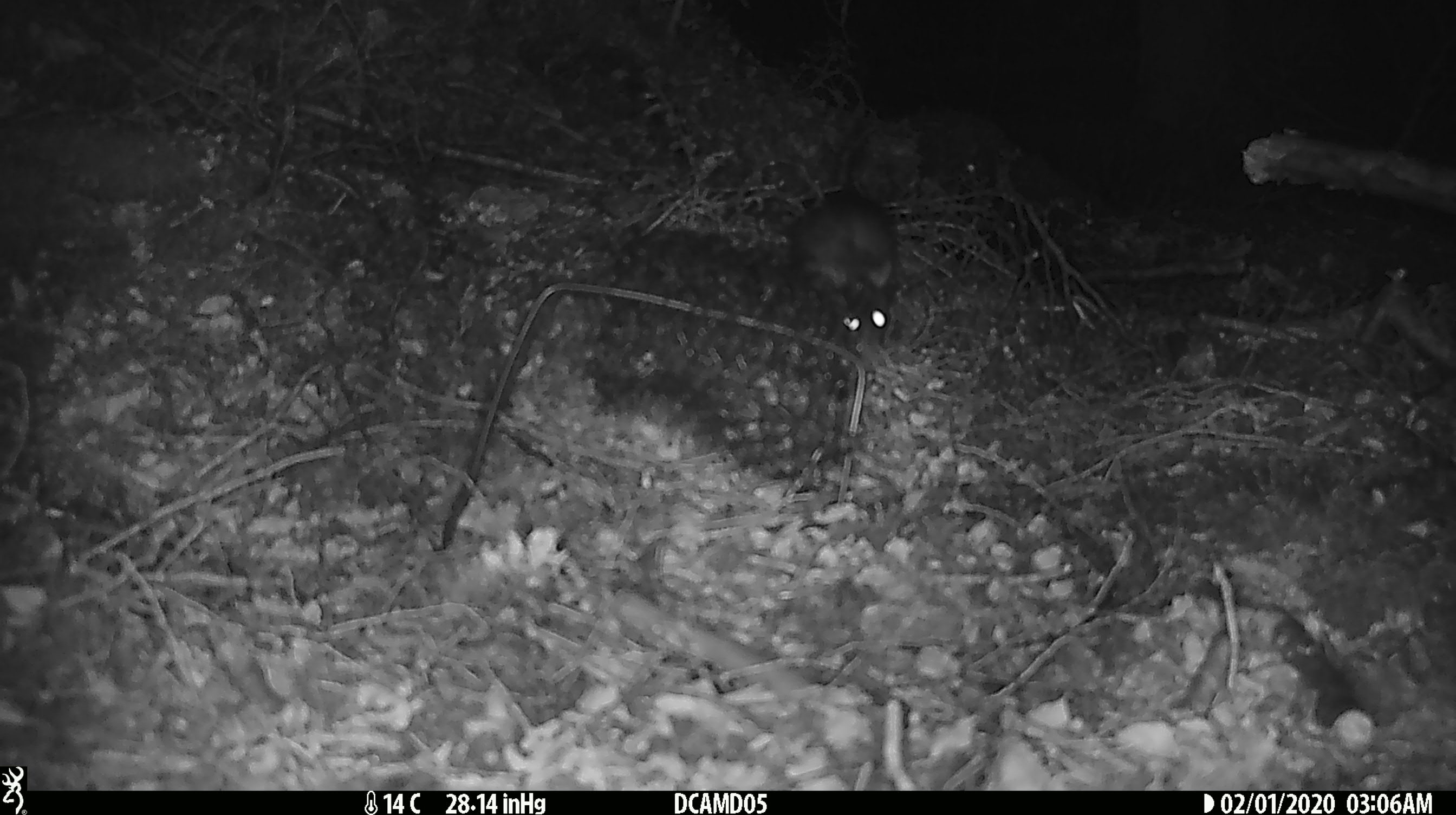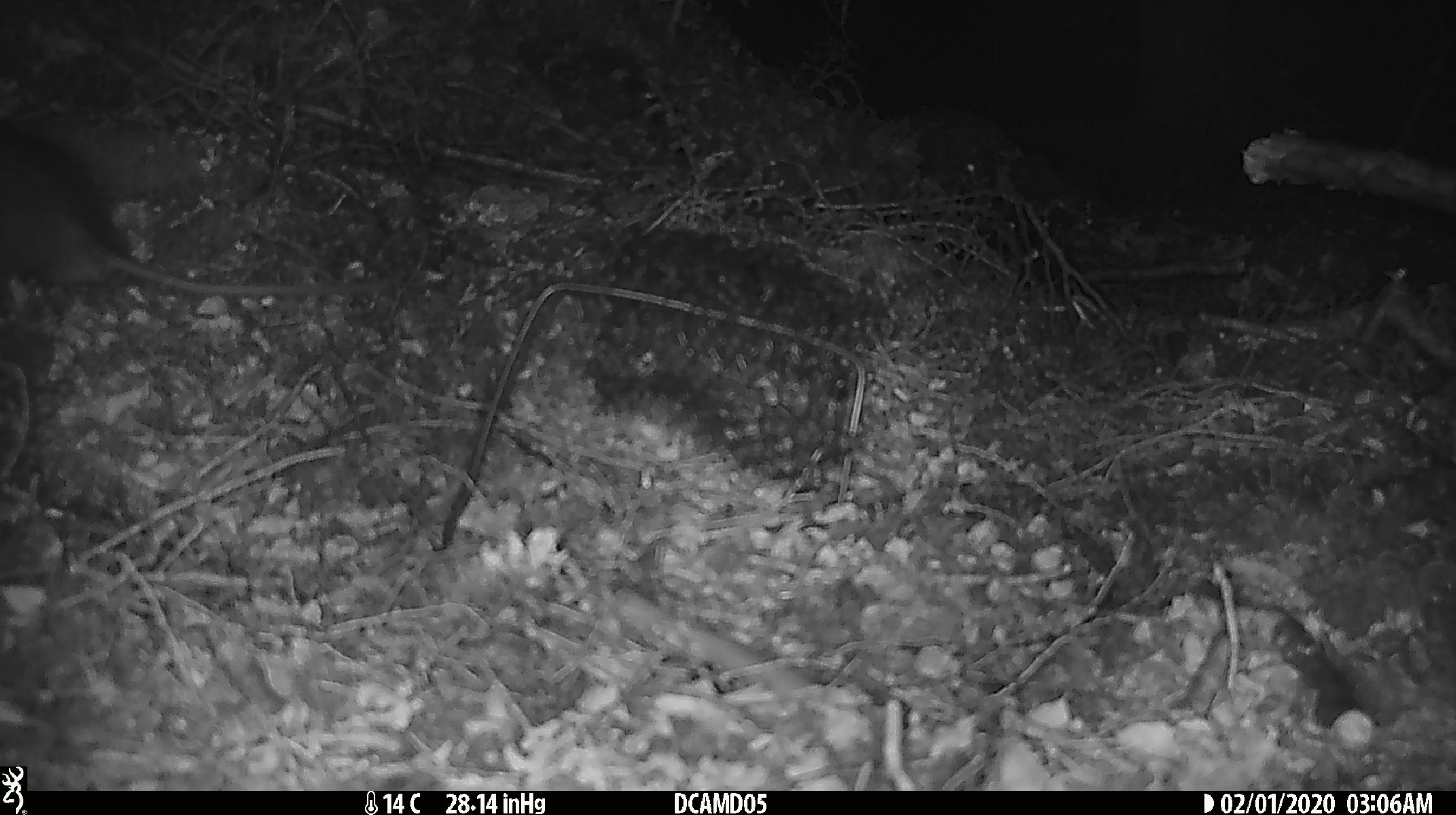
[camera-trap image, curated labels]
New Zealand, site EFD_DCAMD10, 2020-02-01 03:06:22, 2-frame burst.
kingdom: Animalia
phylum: Chordata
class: Mammalia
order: Rodentia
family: Muridae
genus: Rattus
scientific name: Rattus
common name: rat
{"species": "rat (Rattus)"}